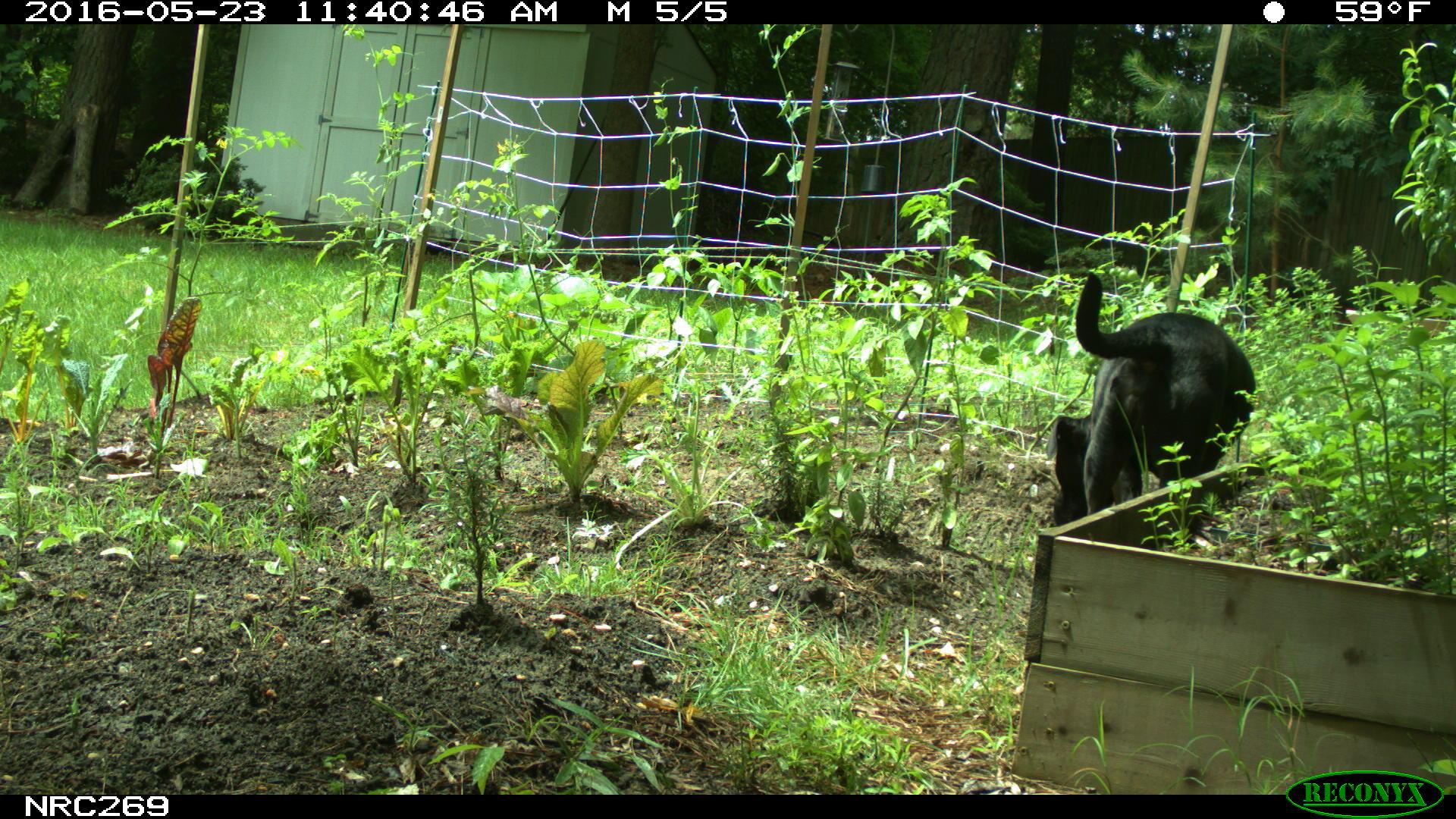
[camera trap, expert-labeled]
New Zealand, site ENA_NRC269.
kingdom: Animalia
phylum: Chordata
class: Mammalia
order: Carnivora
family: Canidae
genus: Canis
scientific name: Canis familiaris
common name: domestic dog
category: dog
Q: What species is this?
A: Dog (domestic dog) (Canis familiaris).